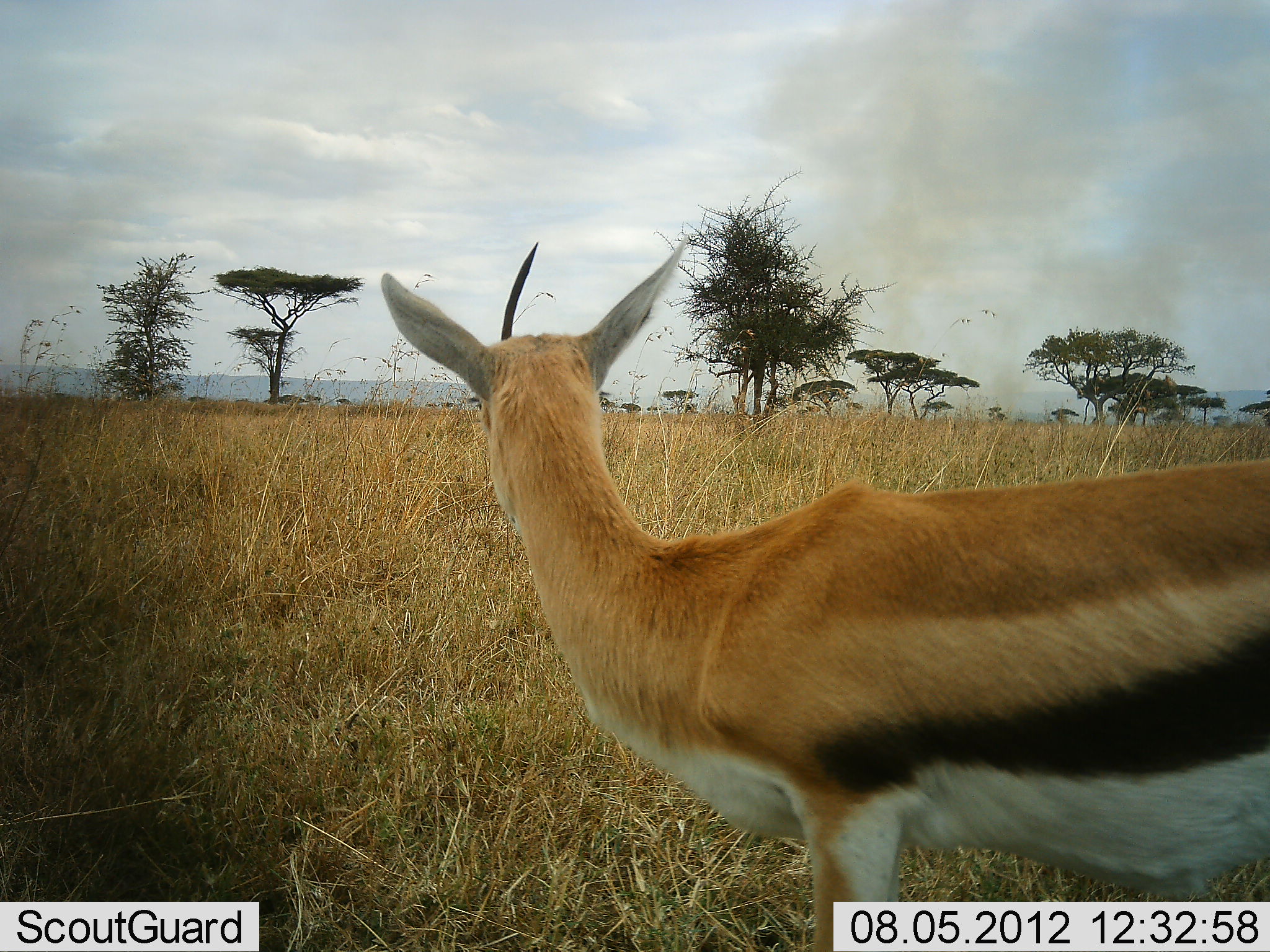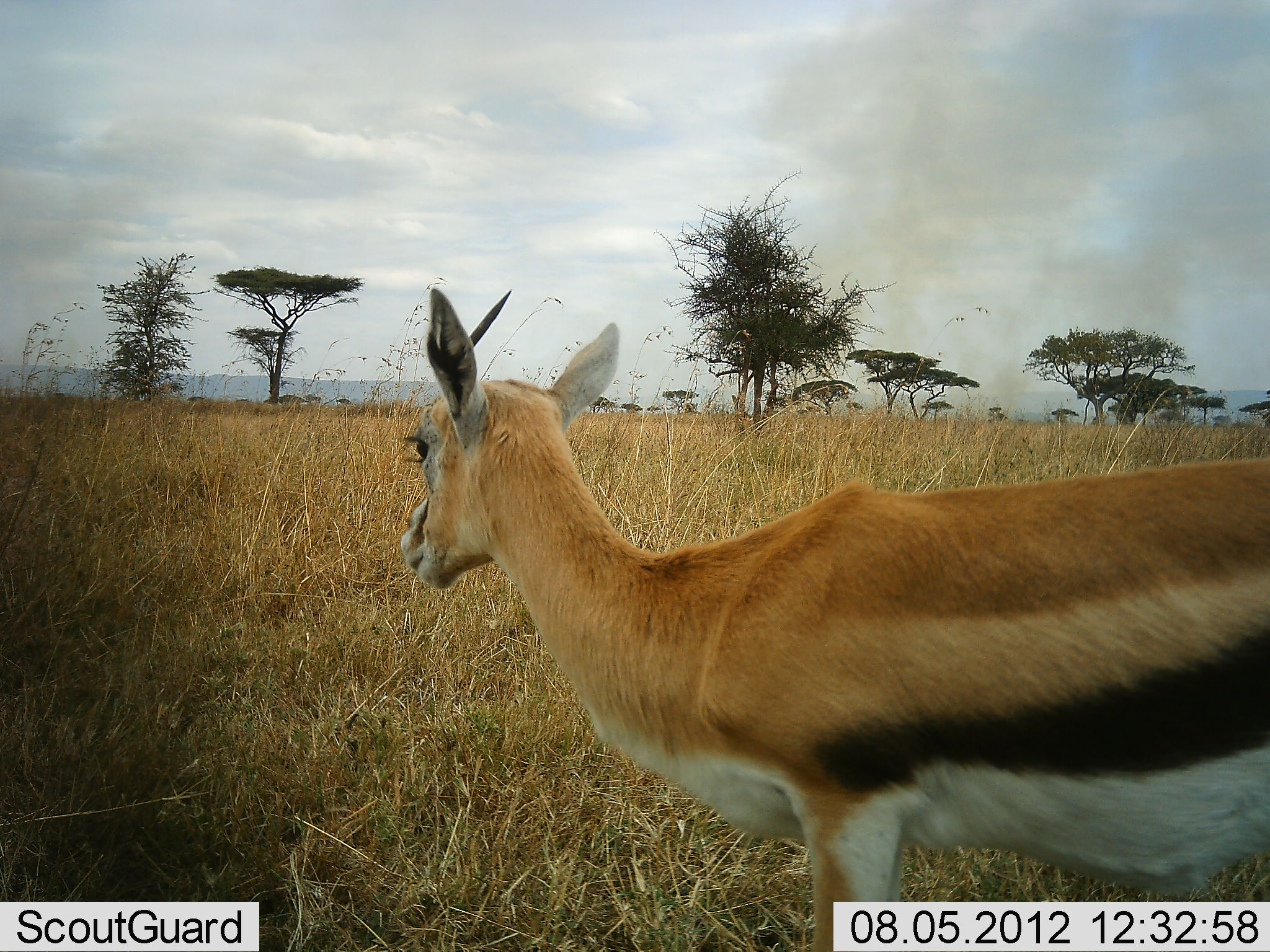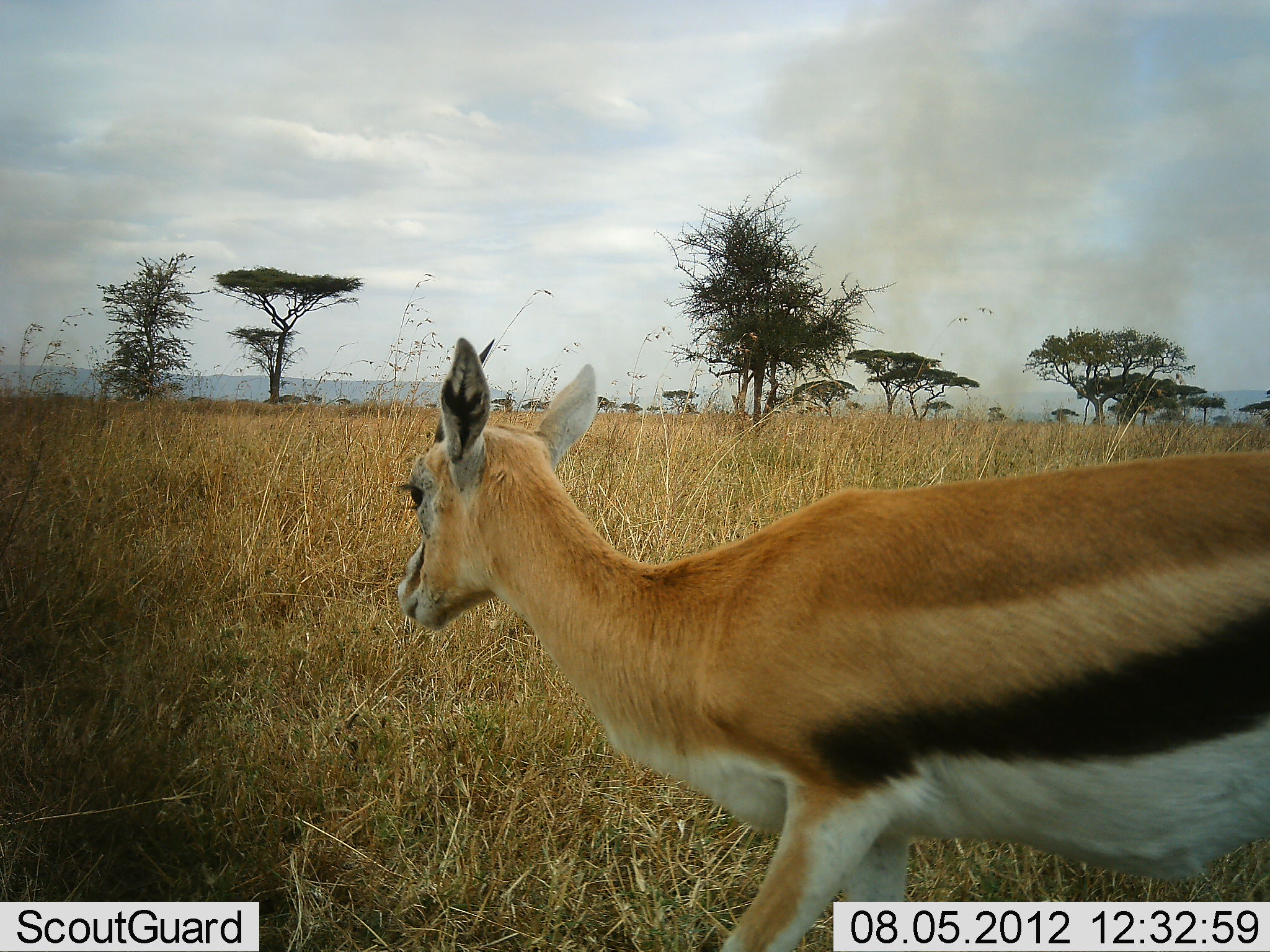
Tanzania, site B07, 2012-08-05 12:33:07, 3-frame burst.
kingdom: Animalia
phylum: Chordata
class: Mammalia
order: Artiodactyla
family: Bovidae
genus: Eudorcas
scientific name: Eudorcas thomsonii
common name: thomson's gazelle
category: gazellethomsons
Gazellethomsons (thomson's gazelle) (Eudorcas thomsonii), count 1. Behavior (volunteer vote fractions): standing 100%, resting 0%, moving 0%, interacting 0%. Young present (vote fraction): 10%. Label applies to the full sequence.